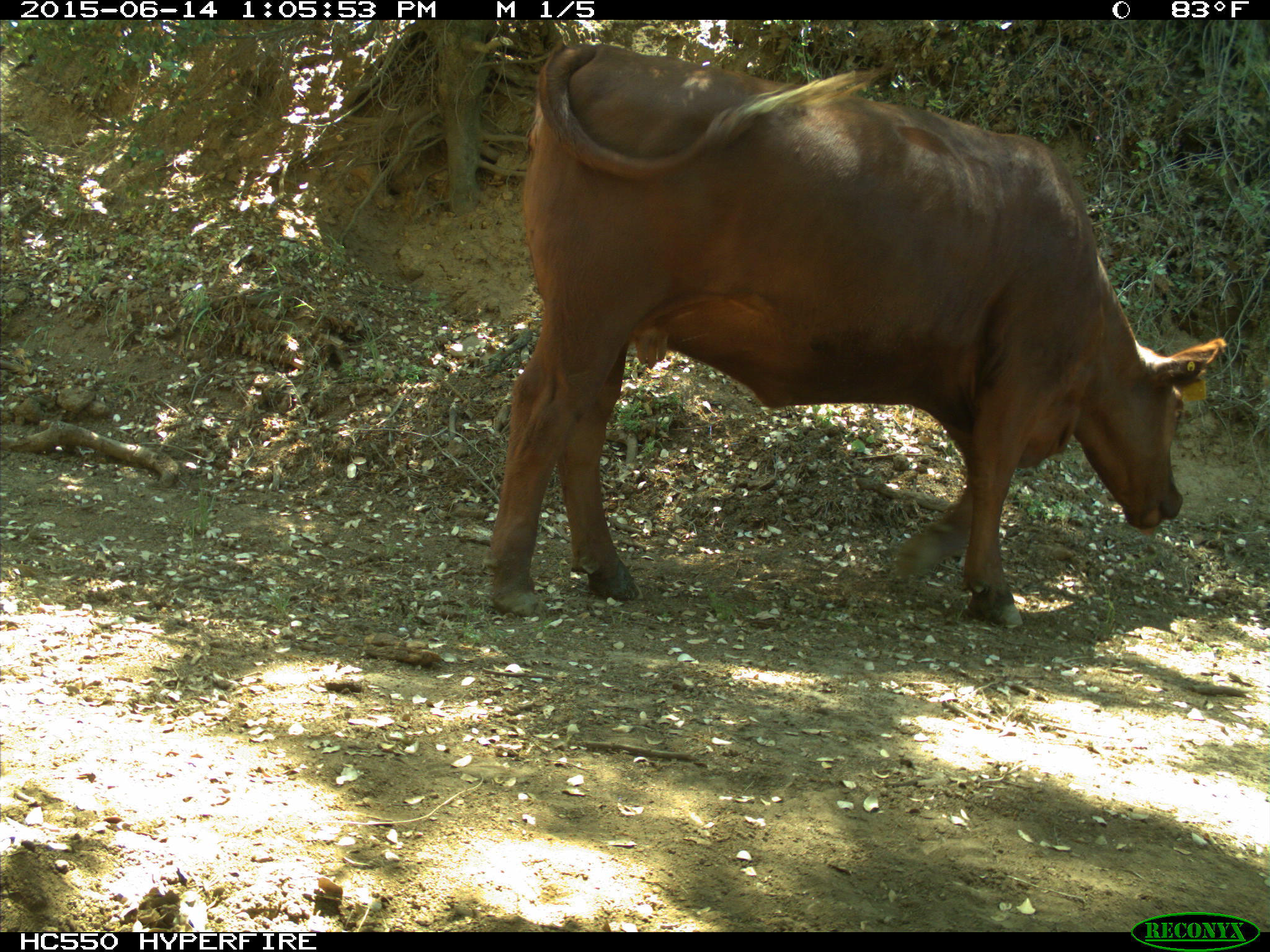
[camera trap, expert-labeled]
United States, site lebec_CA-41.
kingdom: Animalia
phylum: Chordata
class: Mammalia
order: Artiodactyla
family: Bovidae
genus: Bos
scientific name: Bos taurus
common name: domestic cow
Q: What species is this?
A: Bos taurus (domestic cow).